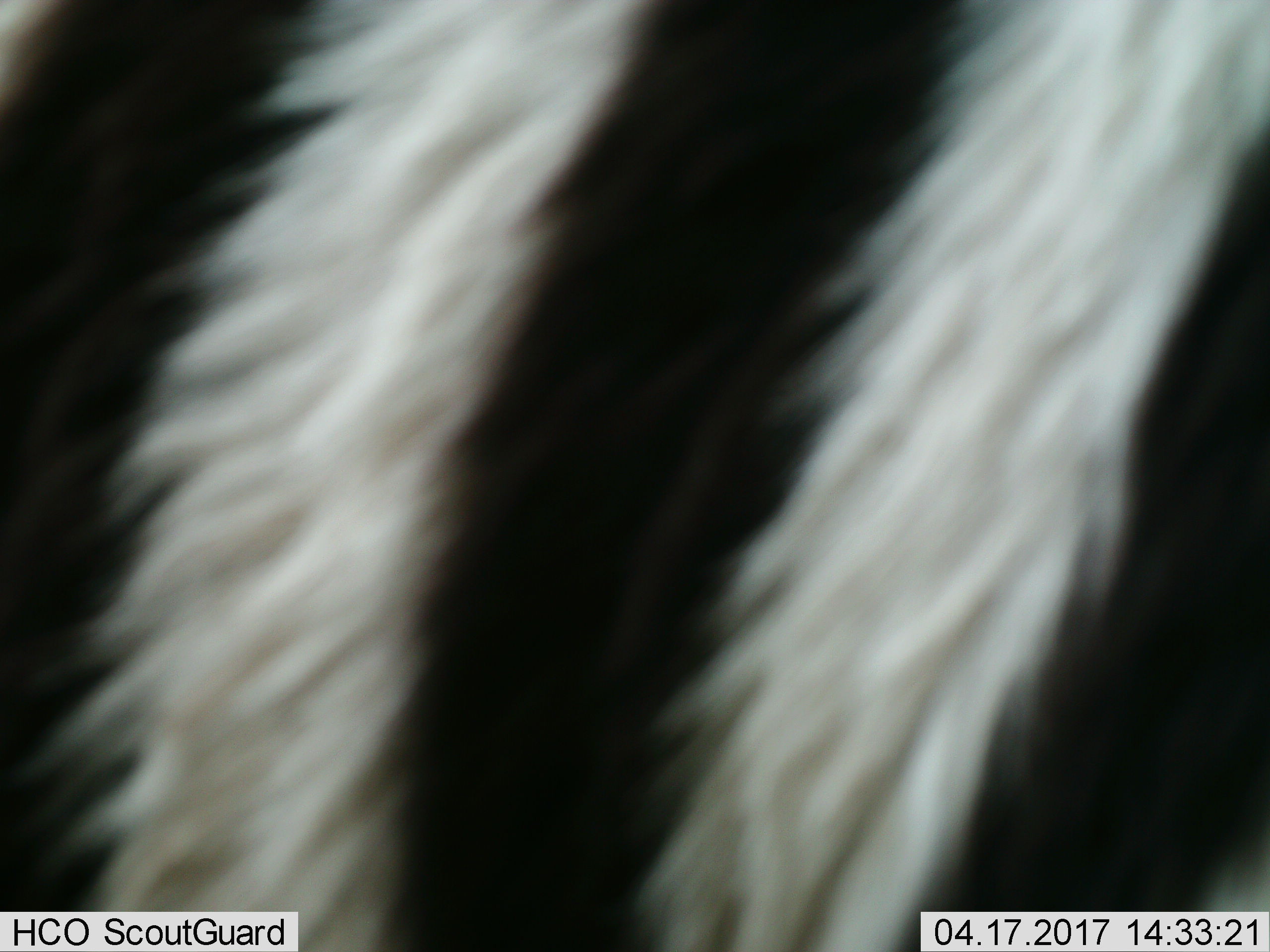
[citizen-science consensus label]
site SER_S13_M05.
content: unidentified animal